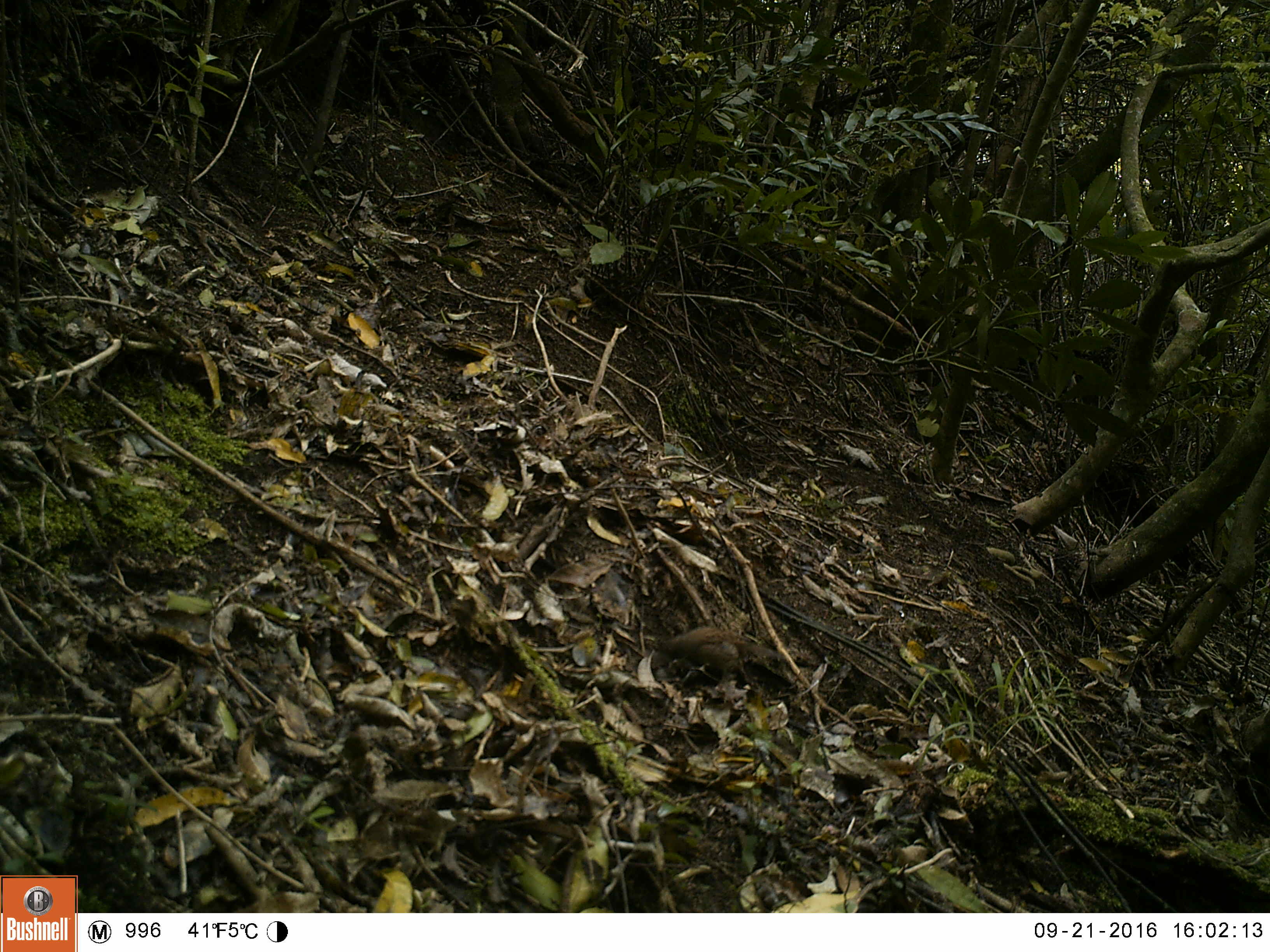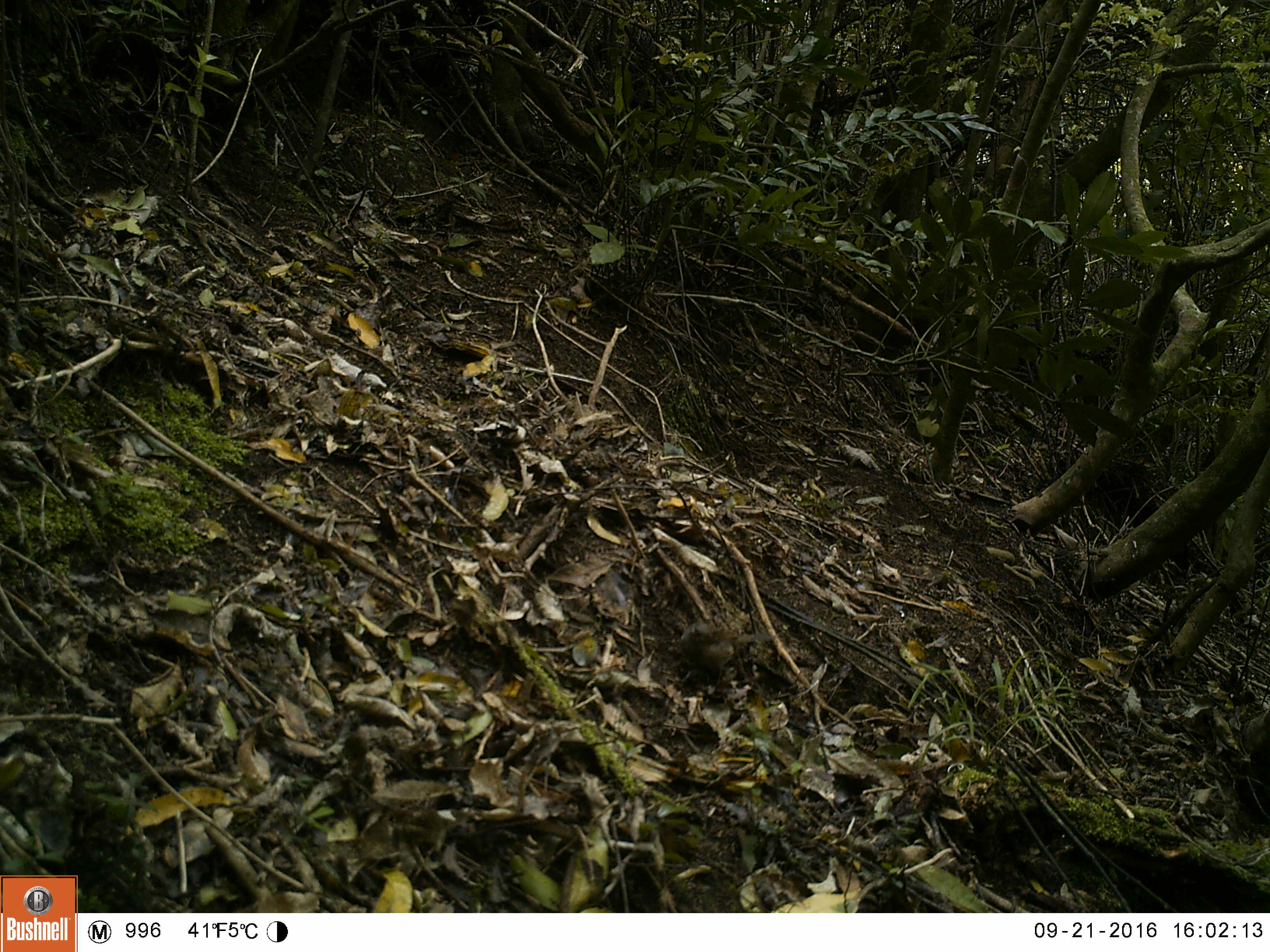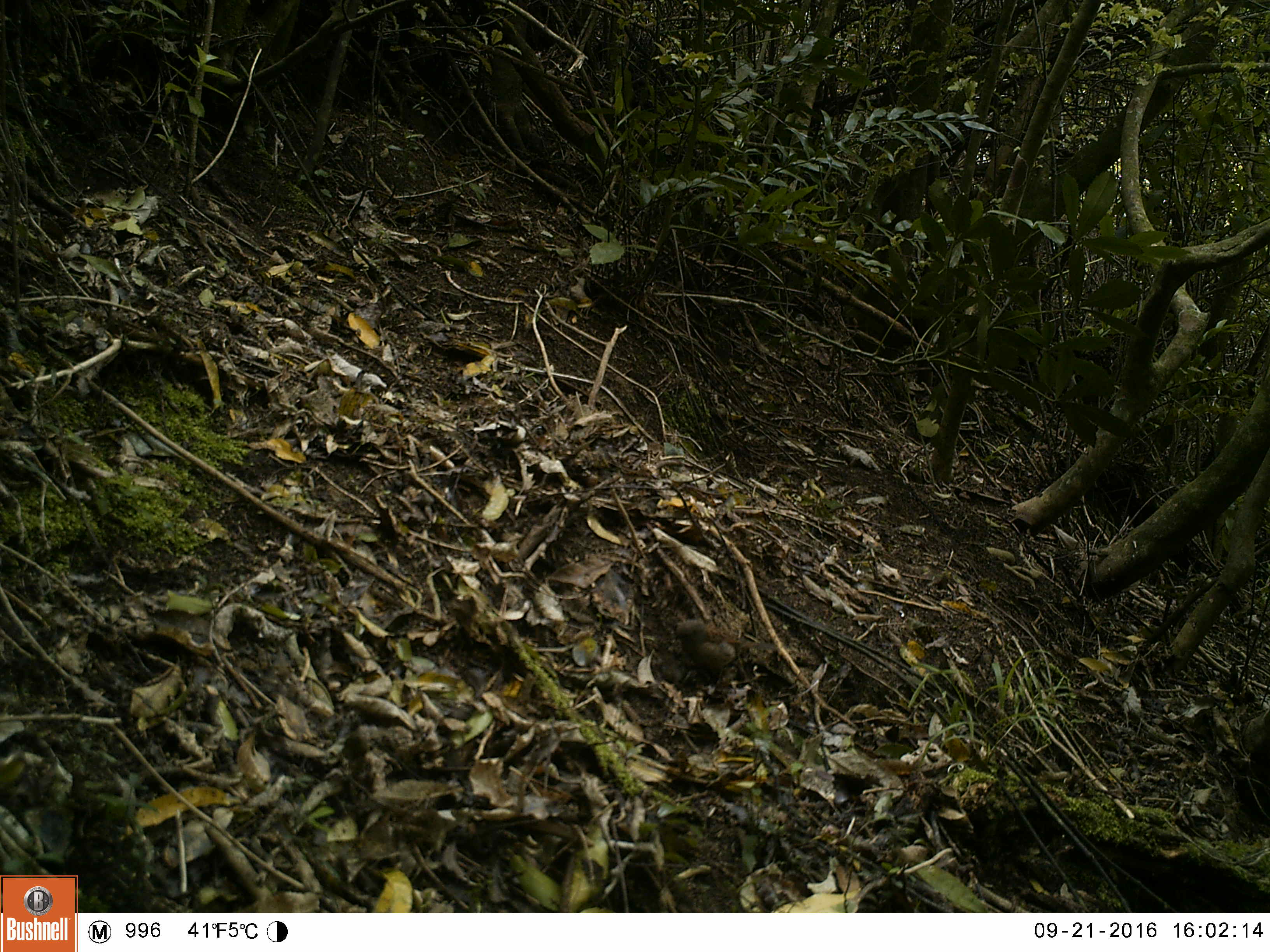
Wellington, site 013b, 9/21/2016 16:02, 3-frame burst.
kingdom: Animalia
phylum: Chordata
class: Aves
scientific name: Aves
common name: bird